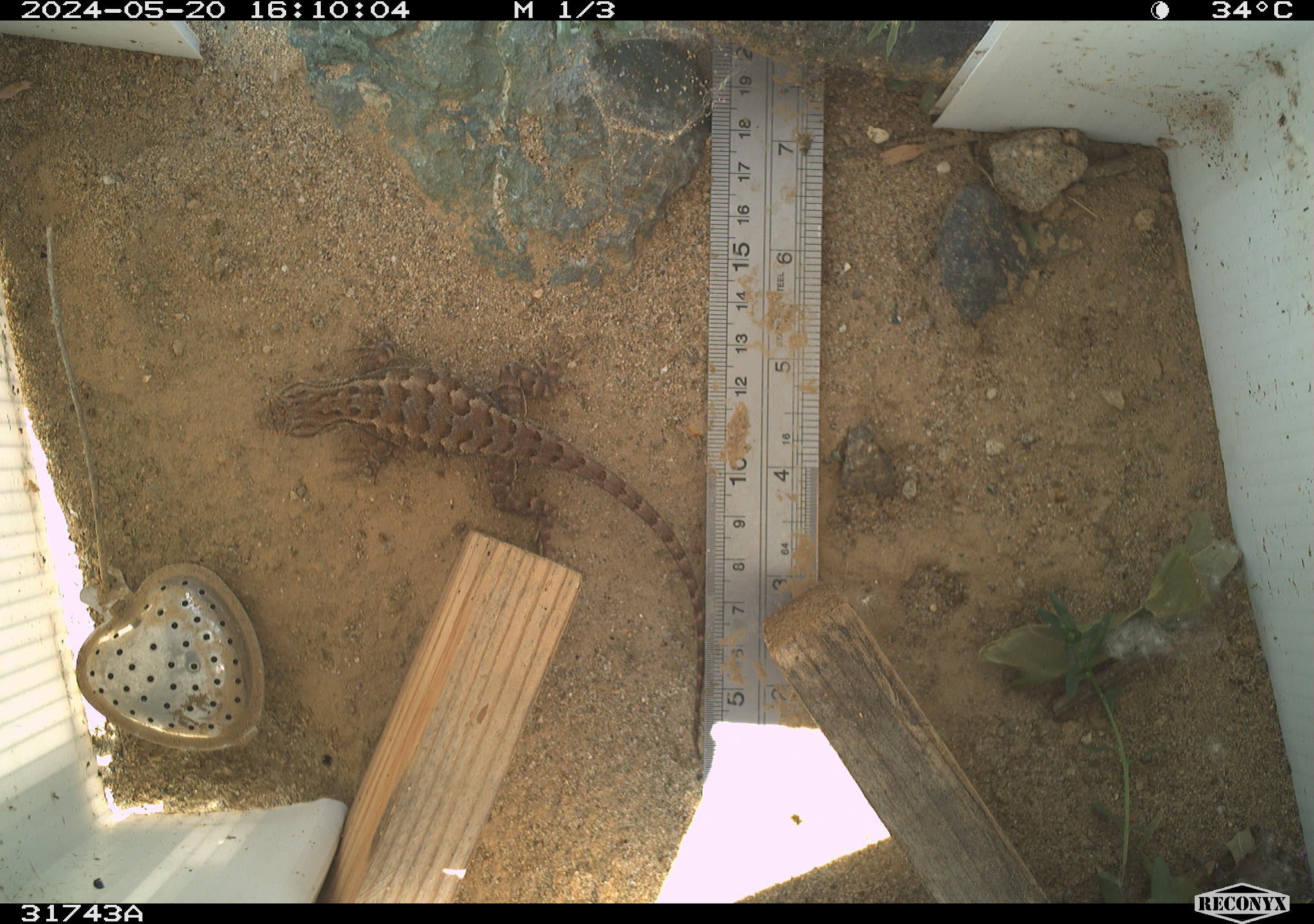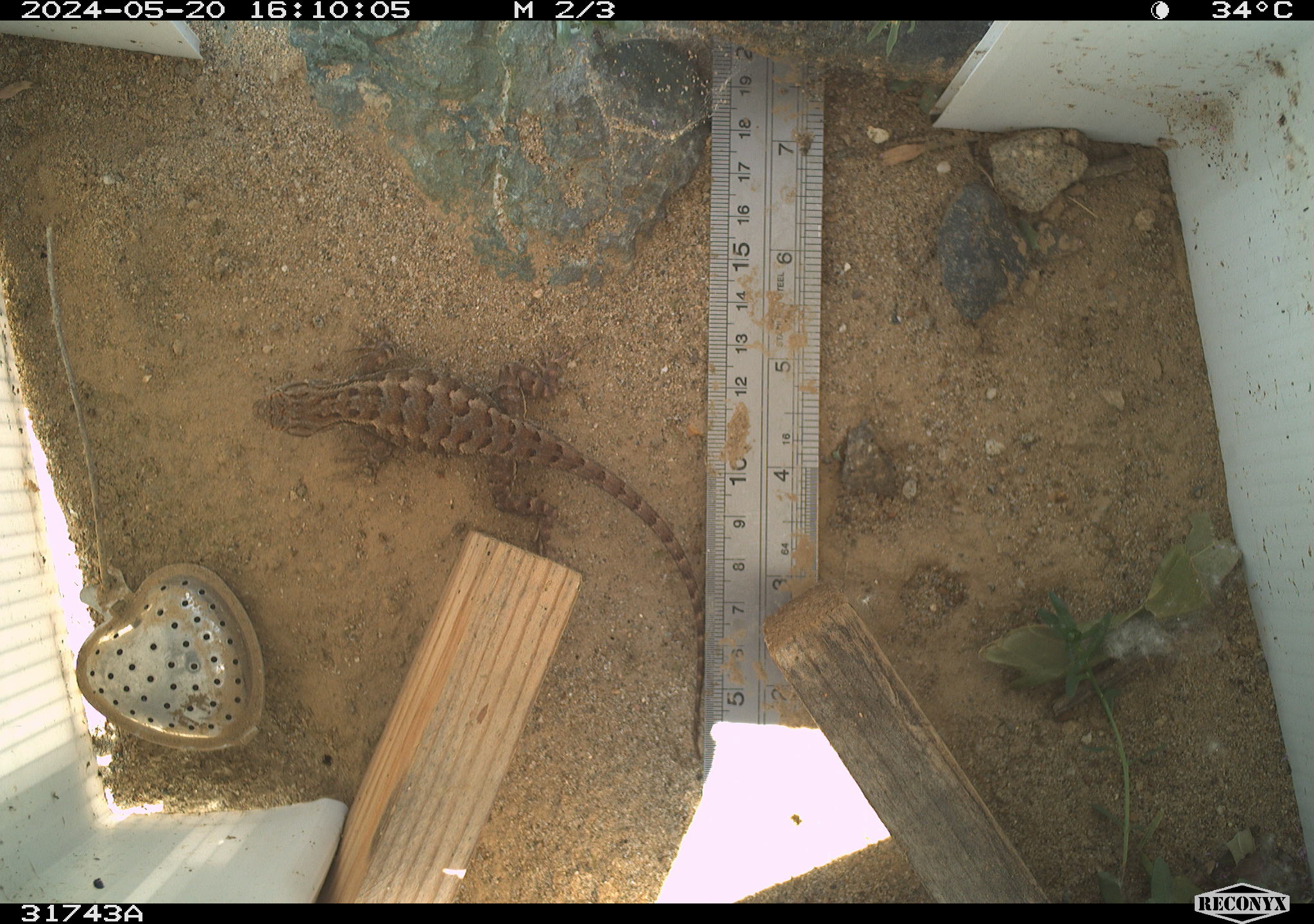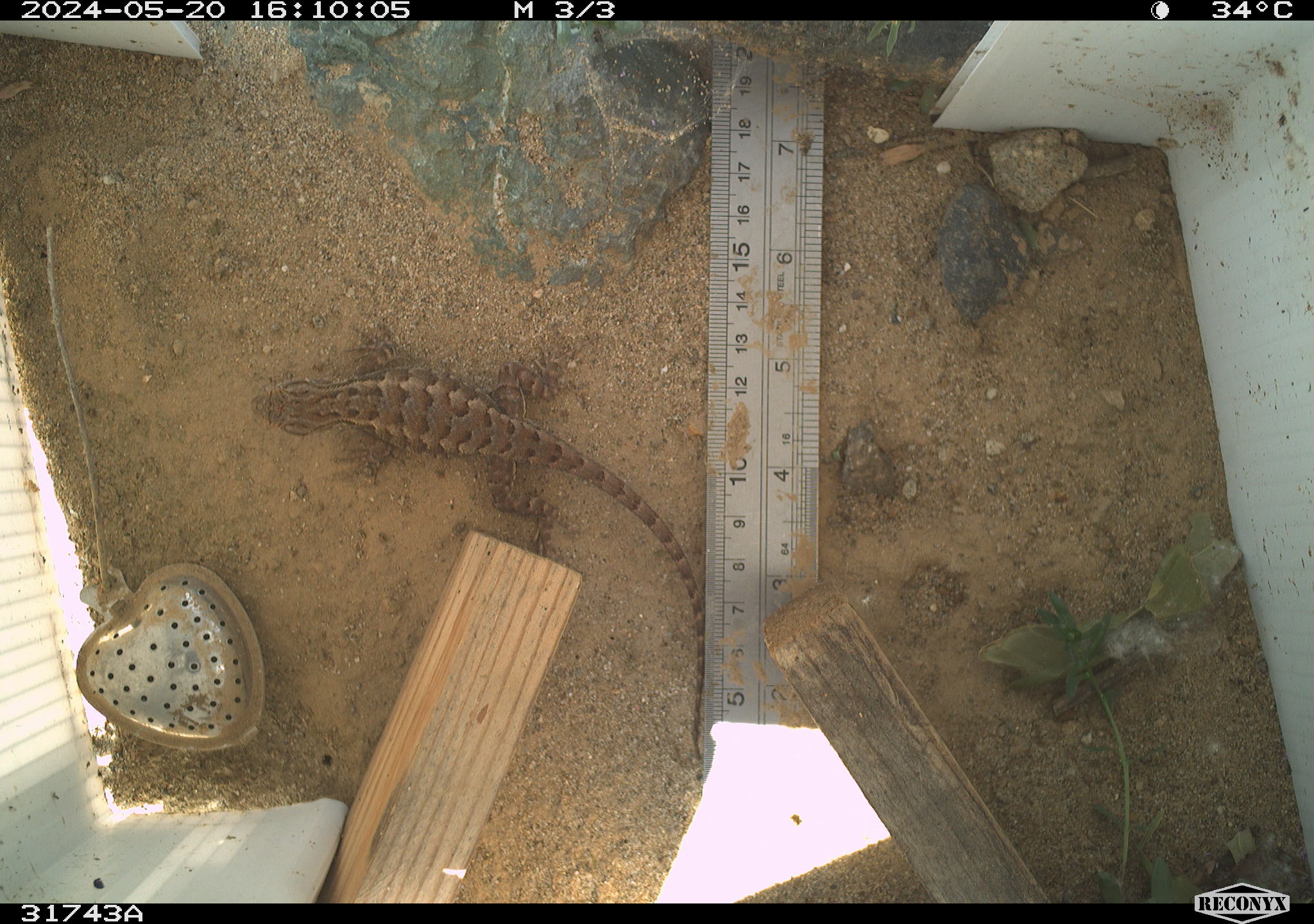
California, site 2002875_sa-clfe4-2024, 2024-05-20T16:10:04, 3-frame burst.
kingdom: Animalia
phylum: Chordata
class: Reptilia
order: Squamata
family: Phrynosomatidae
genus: Sceloporus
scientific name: Sceloporus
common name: spiny lizards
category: sceloporus species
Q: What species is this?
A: Sceloporus species (spiny lizards) (Sceloporus).